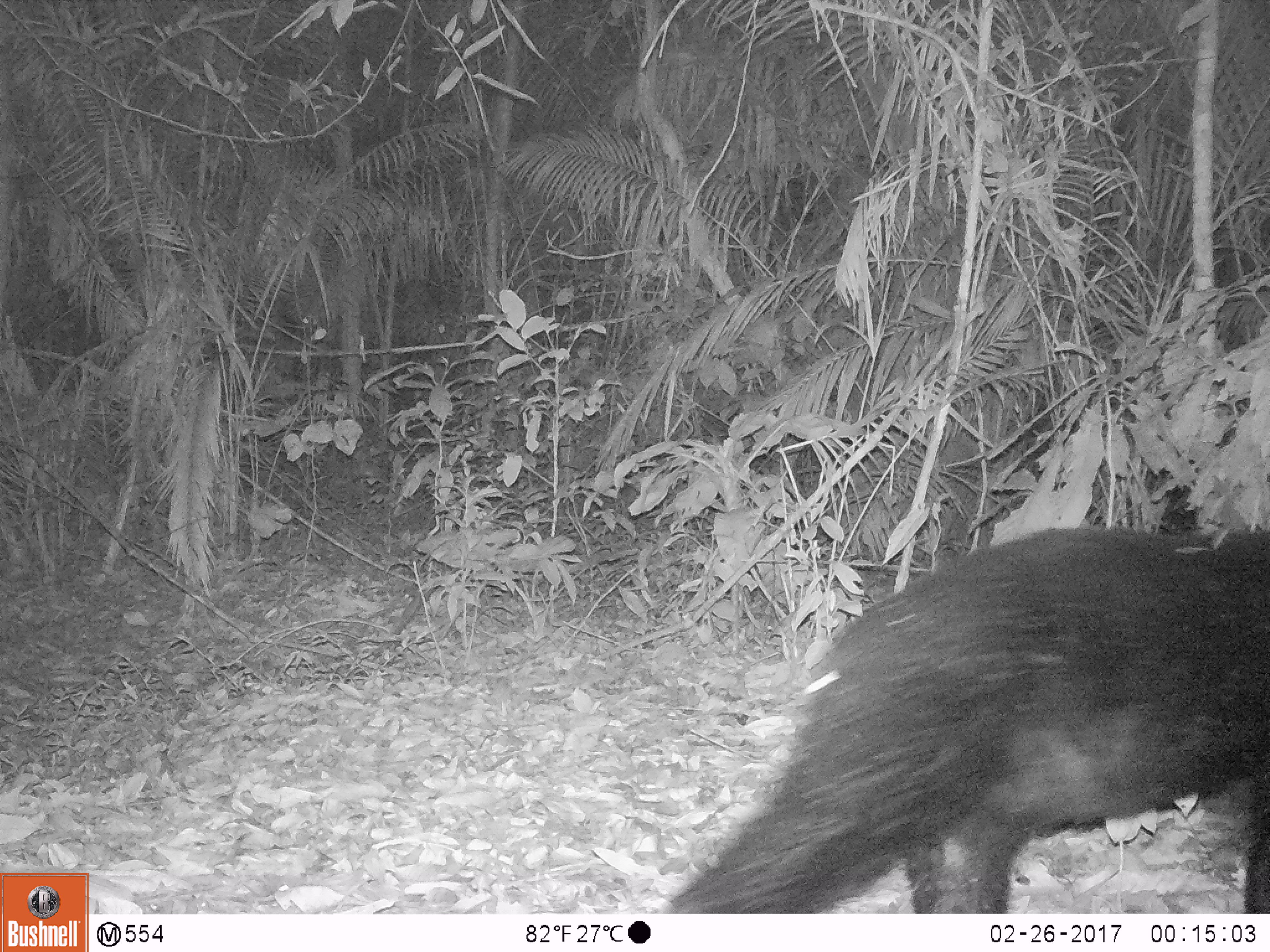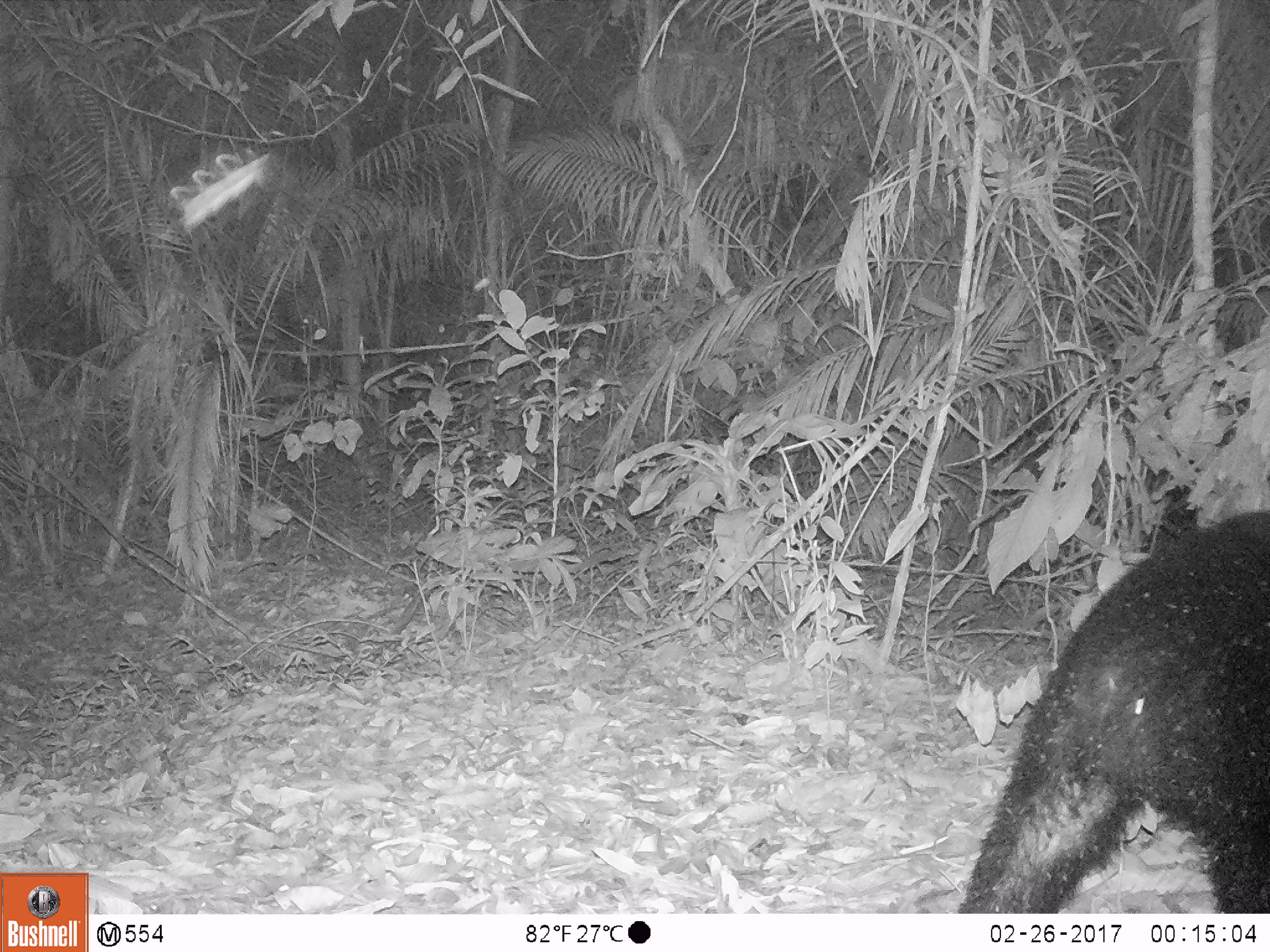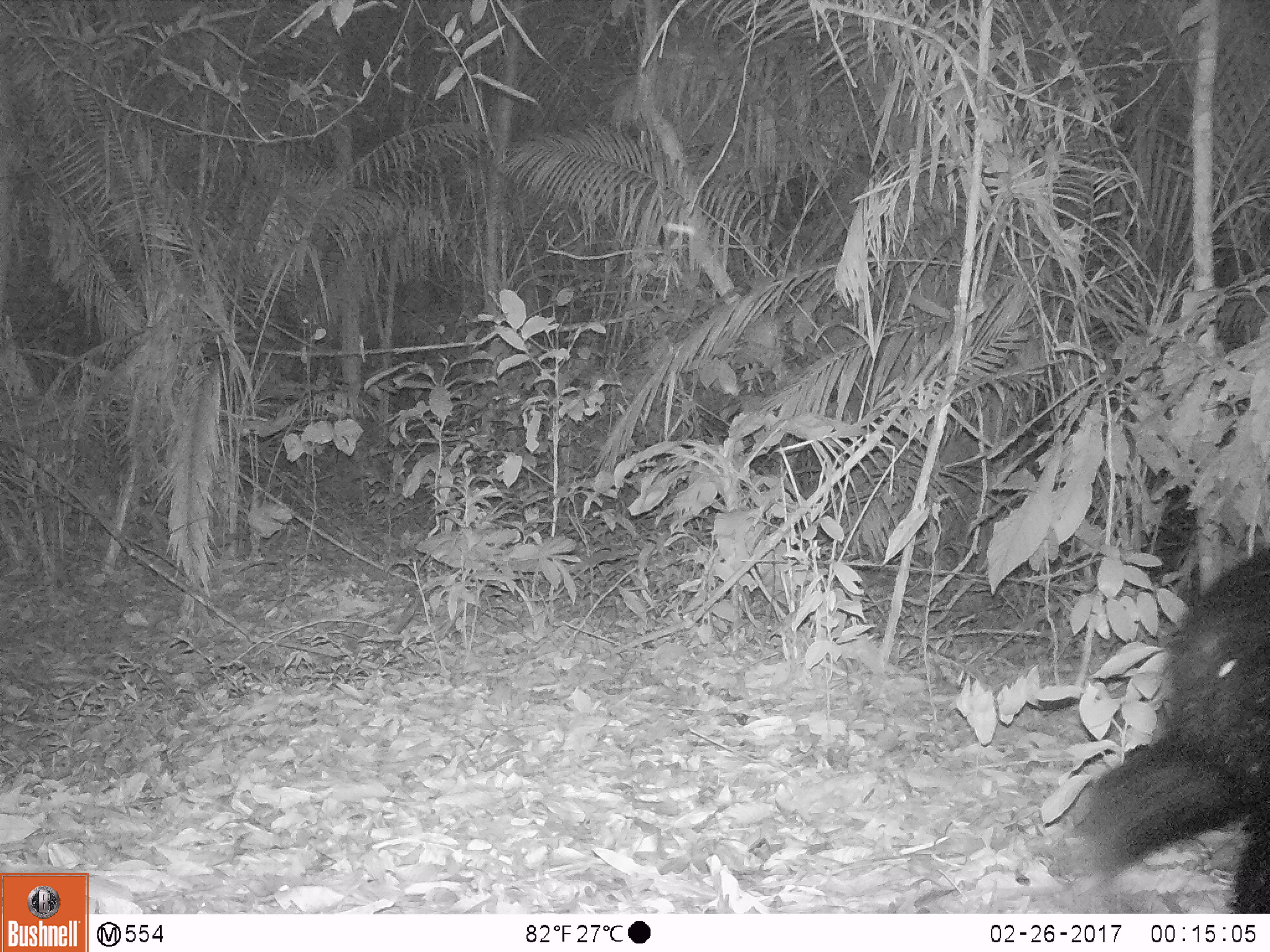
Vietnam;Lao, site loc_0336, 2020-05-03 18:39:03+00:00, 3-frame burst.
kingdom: Animalia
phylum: Chordata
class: Mammalia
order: Carnivora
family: Ursidae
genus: Ursus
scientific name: Ursus thibetanus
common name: asian black bear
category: asiatic black bear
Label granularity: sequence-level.